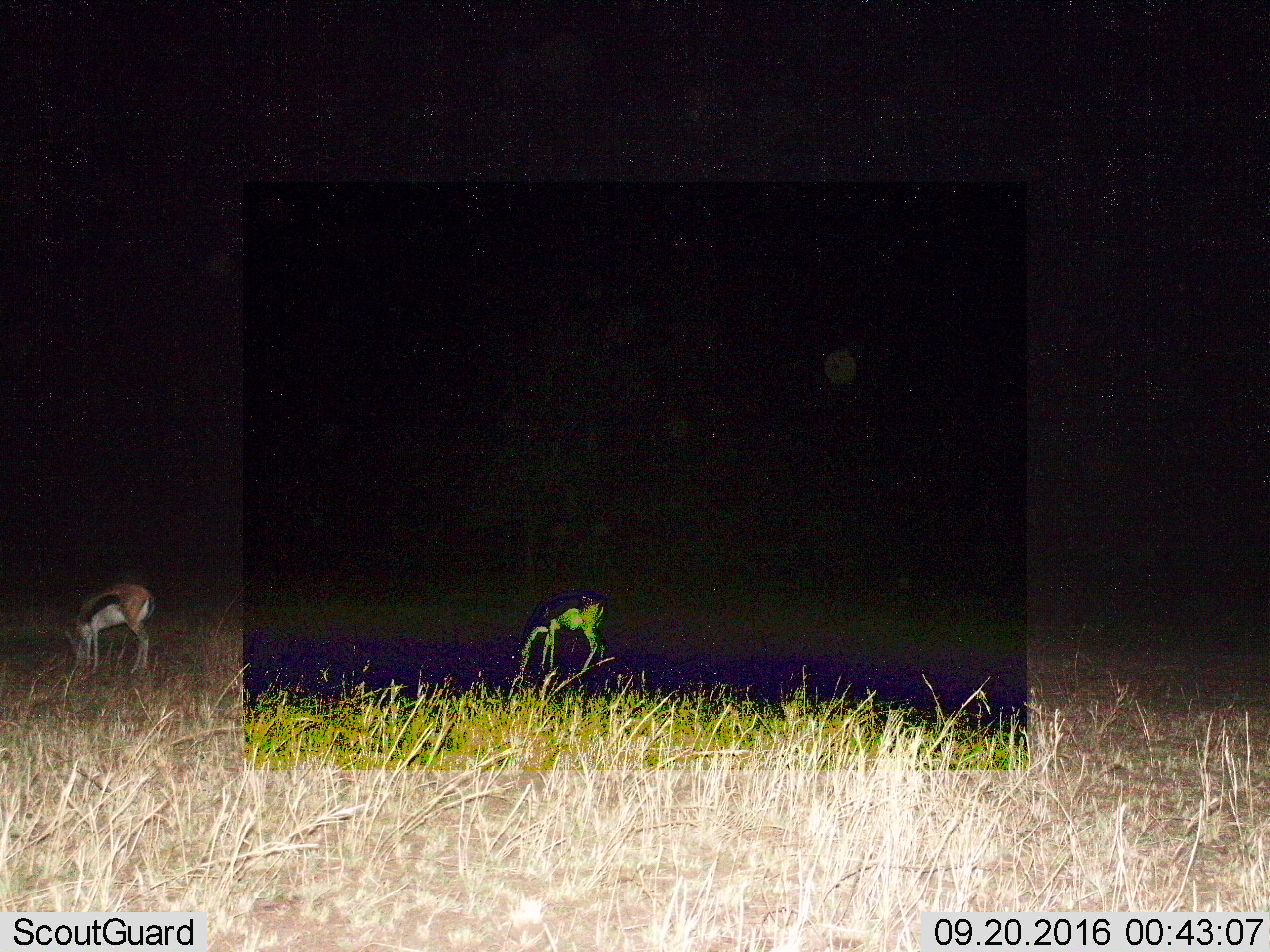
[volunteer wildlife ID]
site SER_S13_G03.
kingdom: Animalia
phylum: Chordata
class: Mammalia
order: Artiodactyla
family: Bovidae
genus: Eudorcas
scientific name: Eudorcas thomsonii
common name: thomson's gazelle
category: gazellethomsons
Gazellethomsons (thomson's gazelle) (Eudorcas thomsonii), count 2. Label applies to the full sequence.